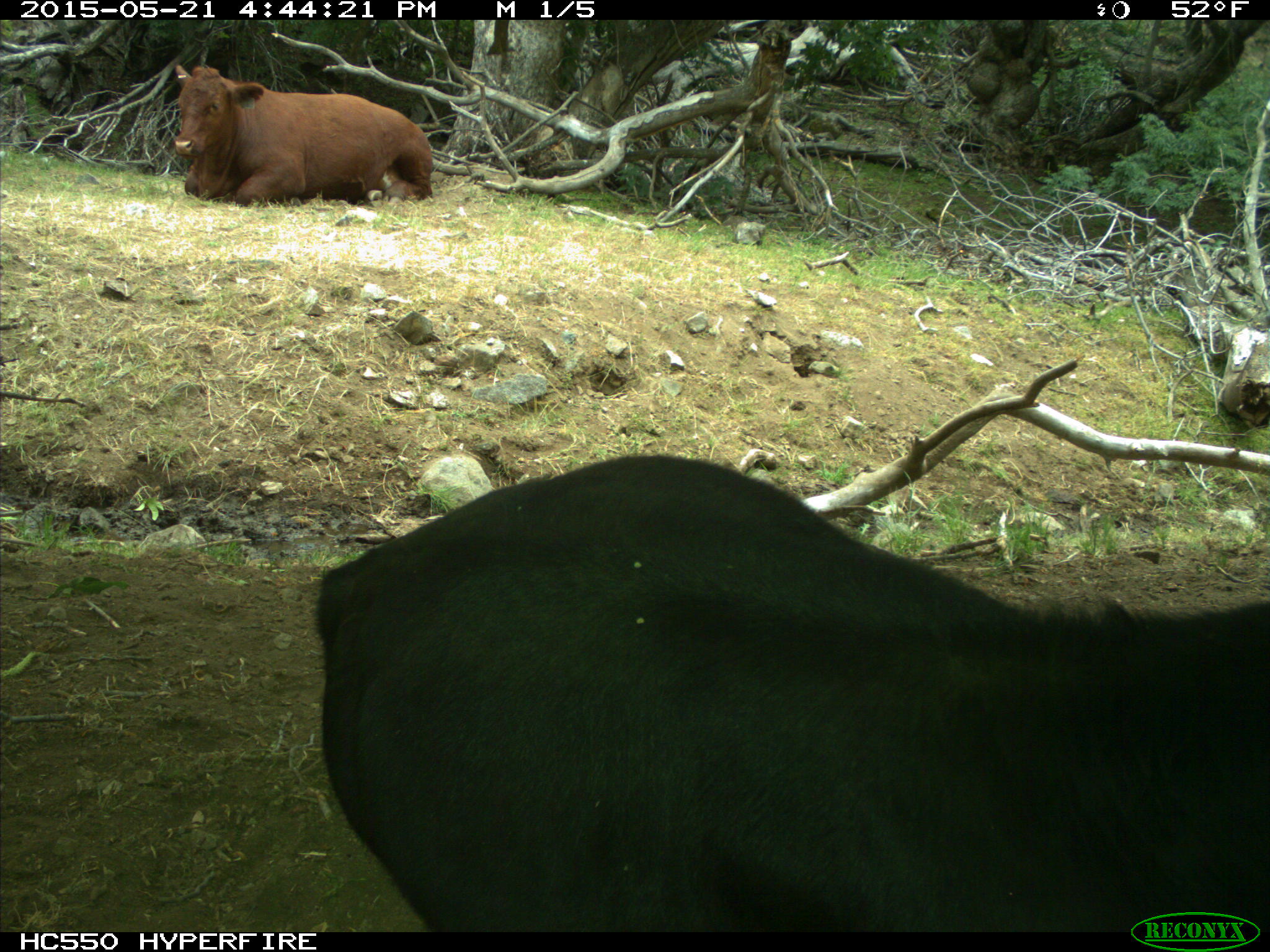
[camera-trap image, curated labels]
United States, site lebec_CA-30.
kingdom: Animalia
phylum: Chordata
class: Mammalia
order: Artiodactyla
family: Bovidae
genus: Bos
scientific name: Bos taurus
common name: domestic cow